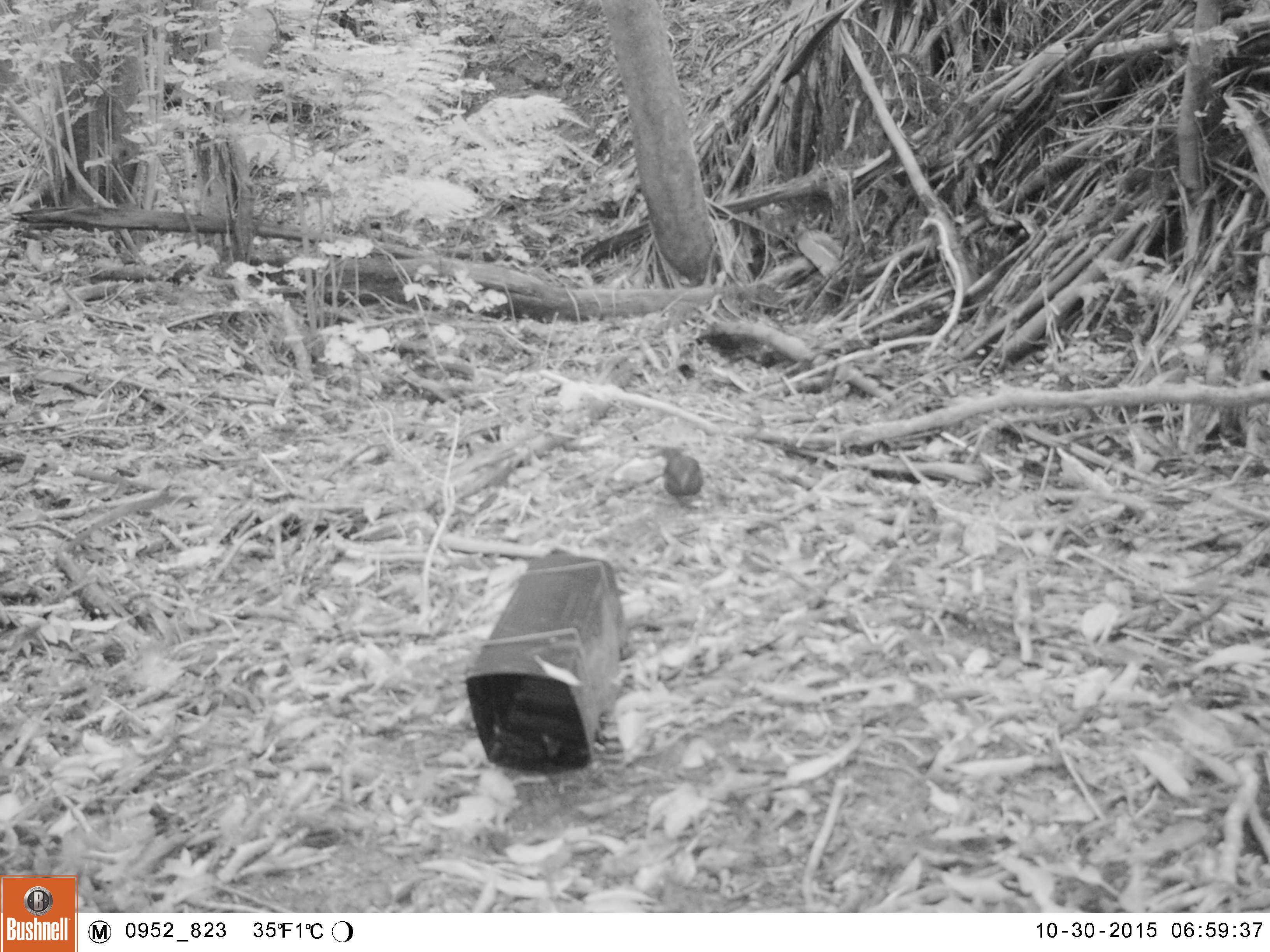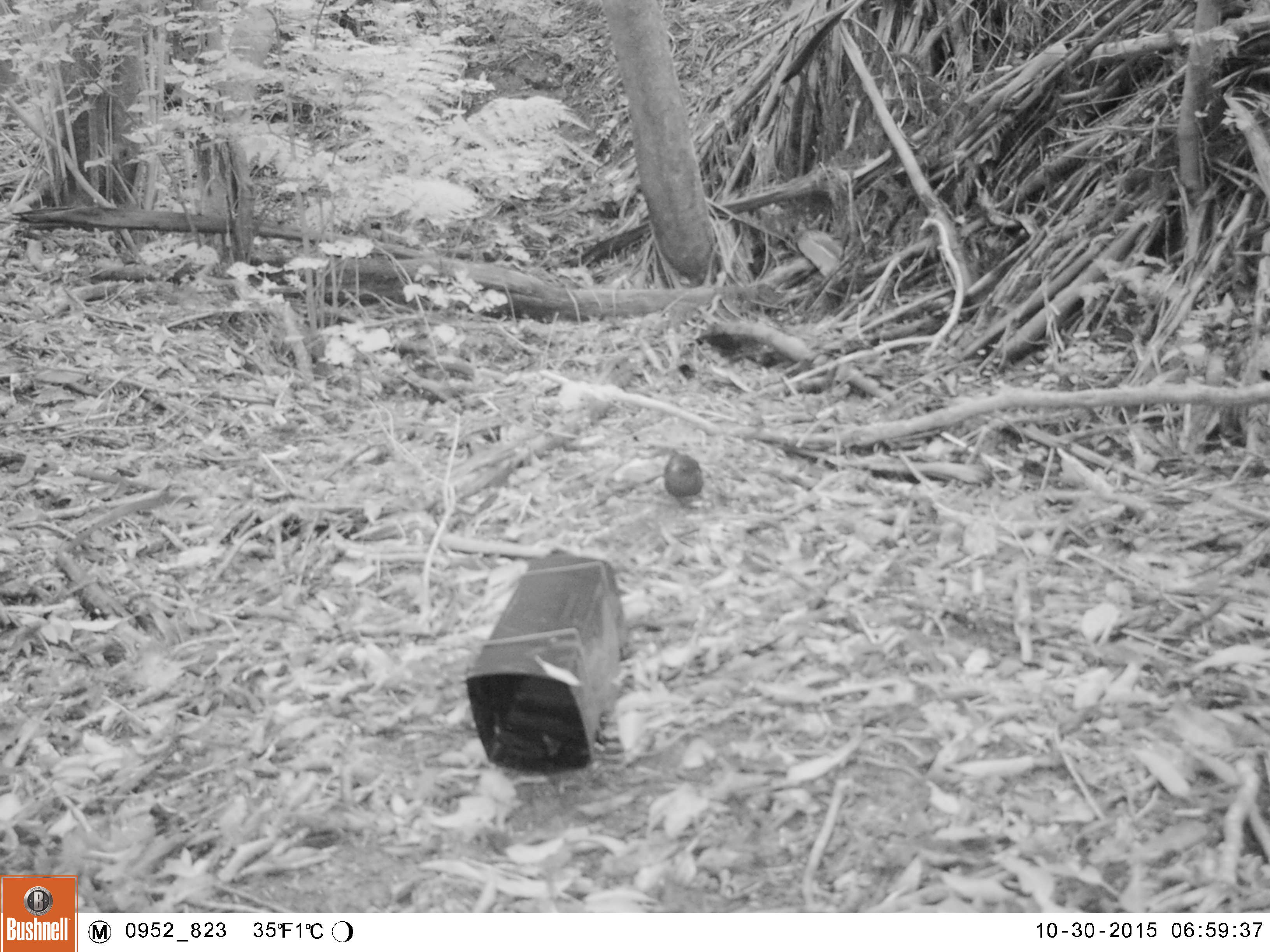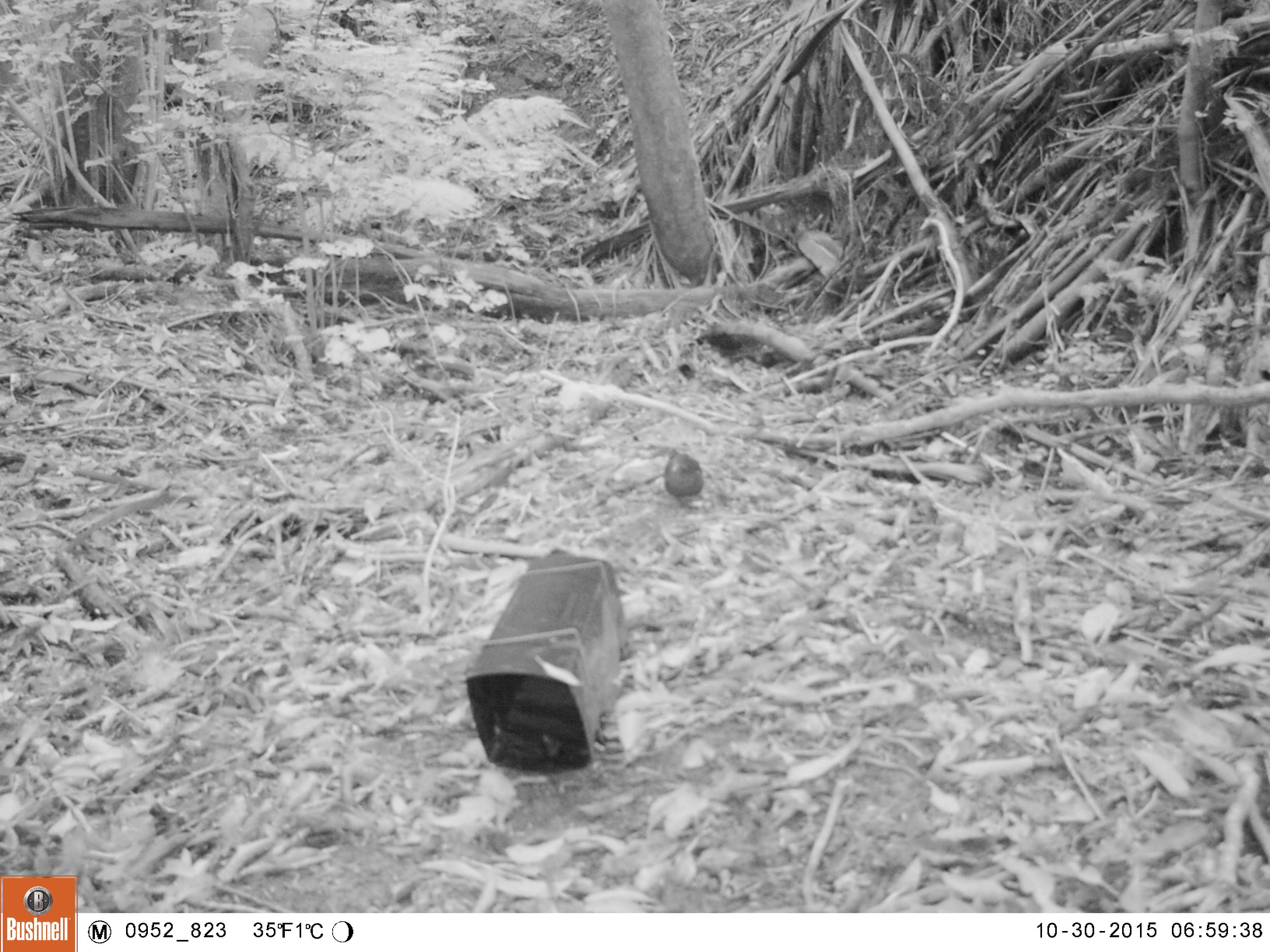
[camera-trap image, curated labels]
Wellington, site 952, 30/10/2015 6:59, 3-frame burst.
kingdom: Animalia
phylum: Chordata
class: Aves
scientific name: Aves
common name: bird